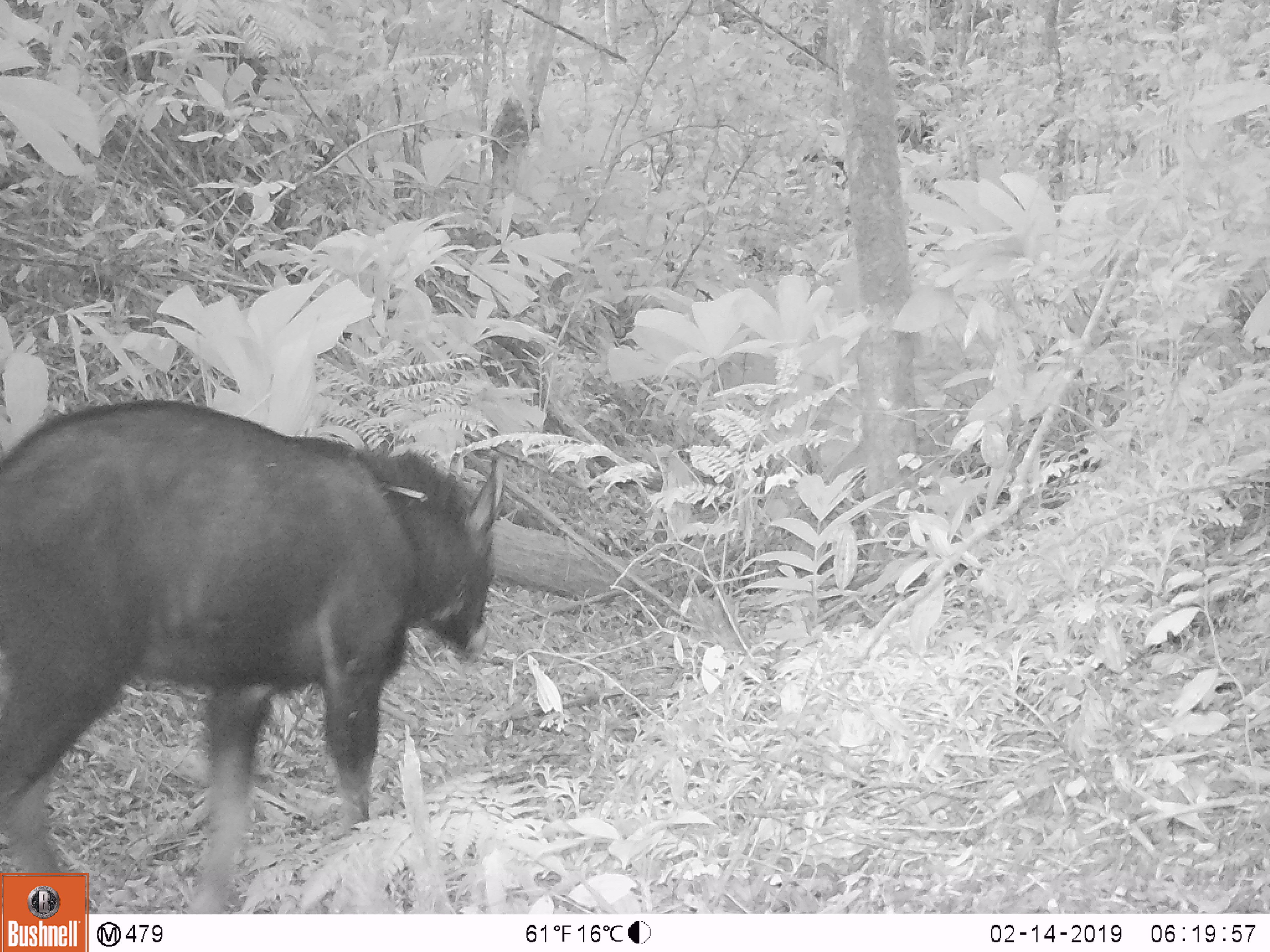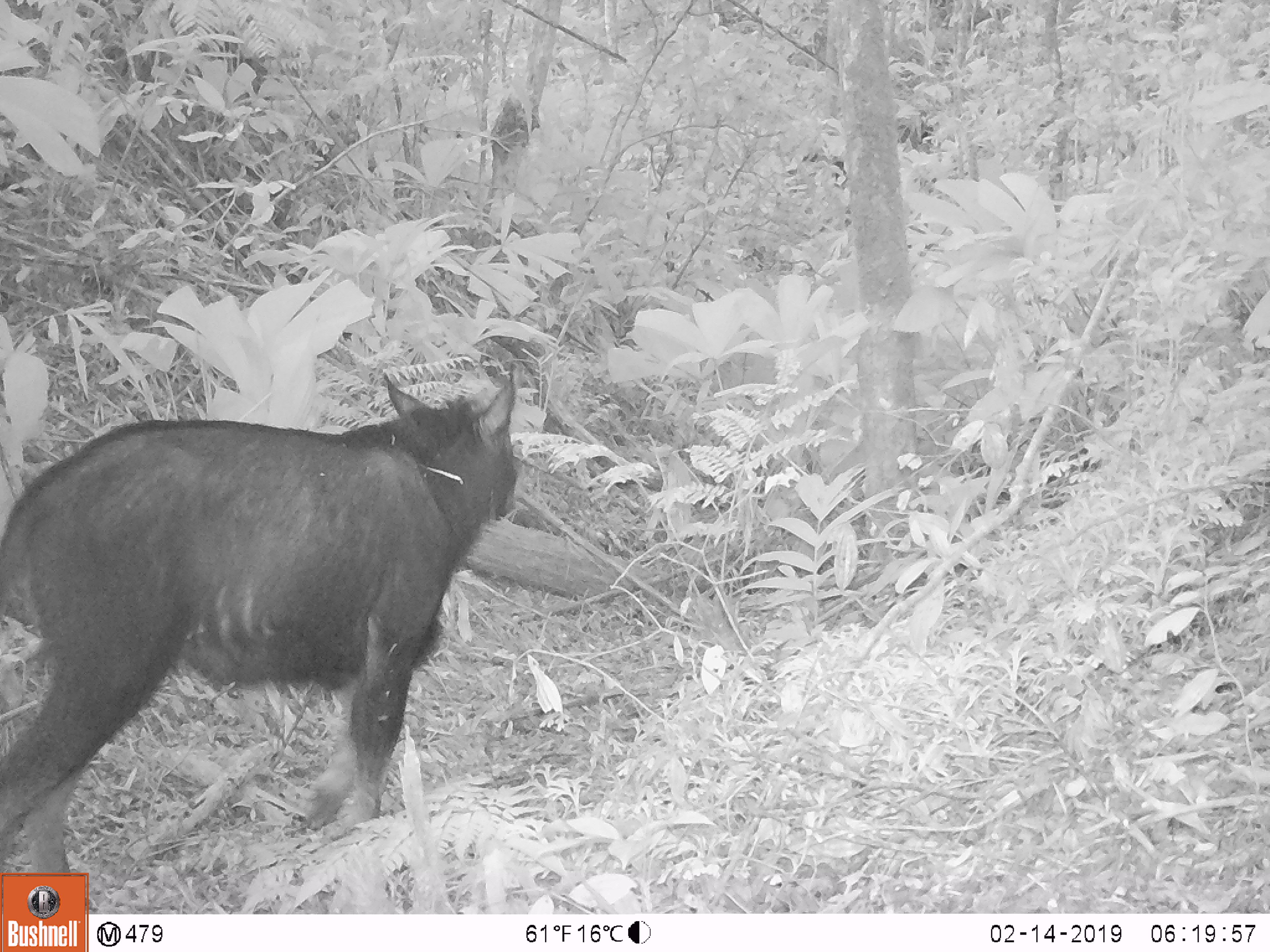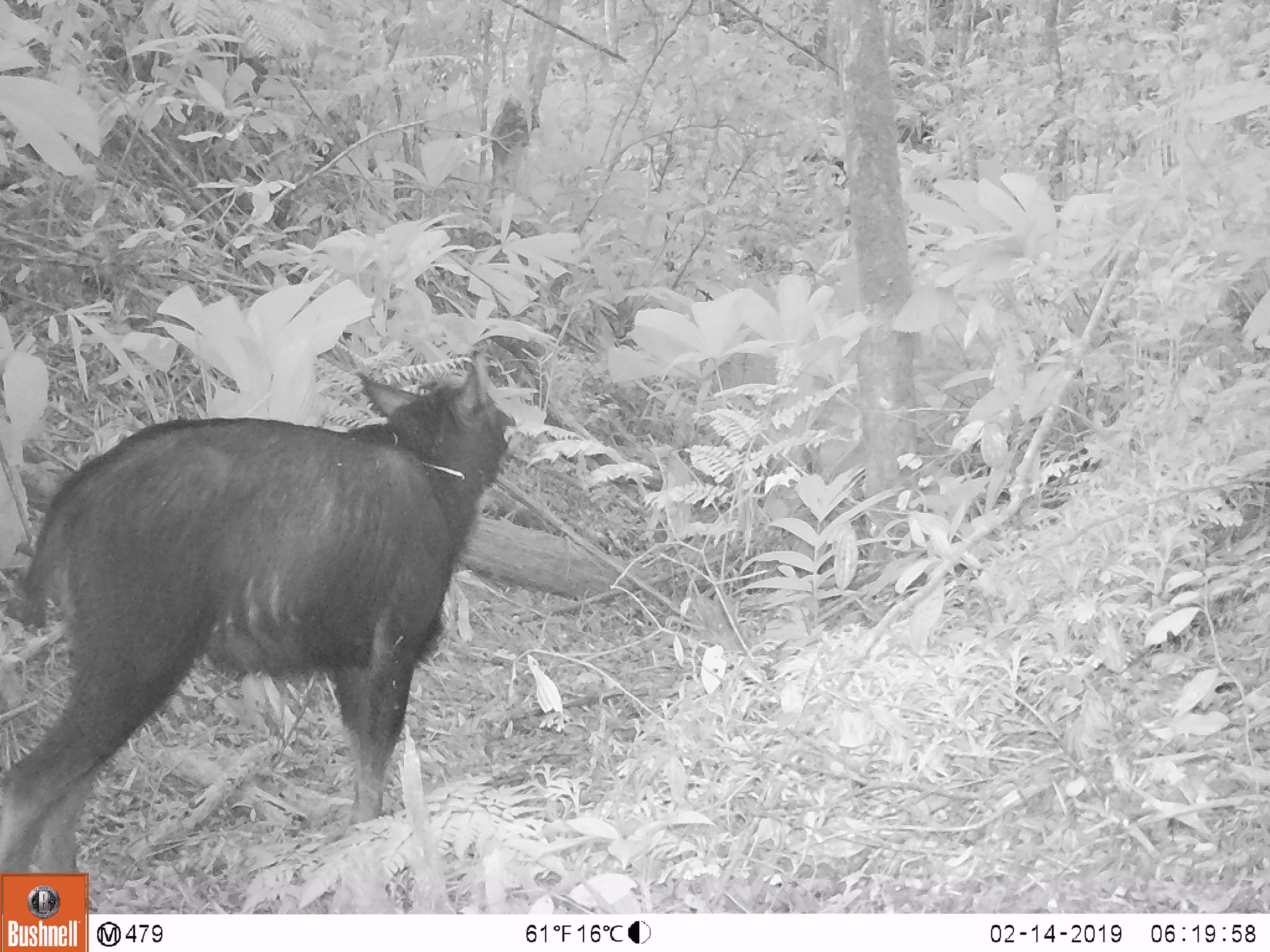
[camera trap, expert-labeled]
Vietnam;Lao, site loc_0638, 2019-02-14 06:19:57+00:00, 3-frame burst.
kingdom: Animalia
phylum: Chordata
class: Mammalia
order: Artiodactyla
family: Bovidae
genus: Capricornis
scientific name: Capricornis sumatraensis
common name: chinese serow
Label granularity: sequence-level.